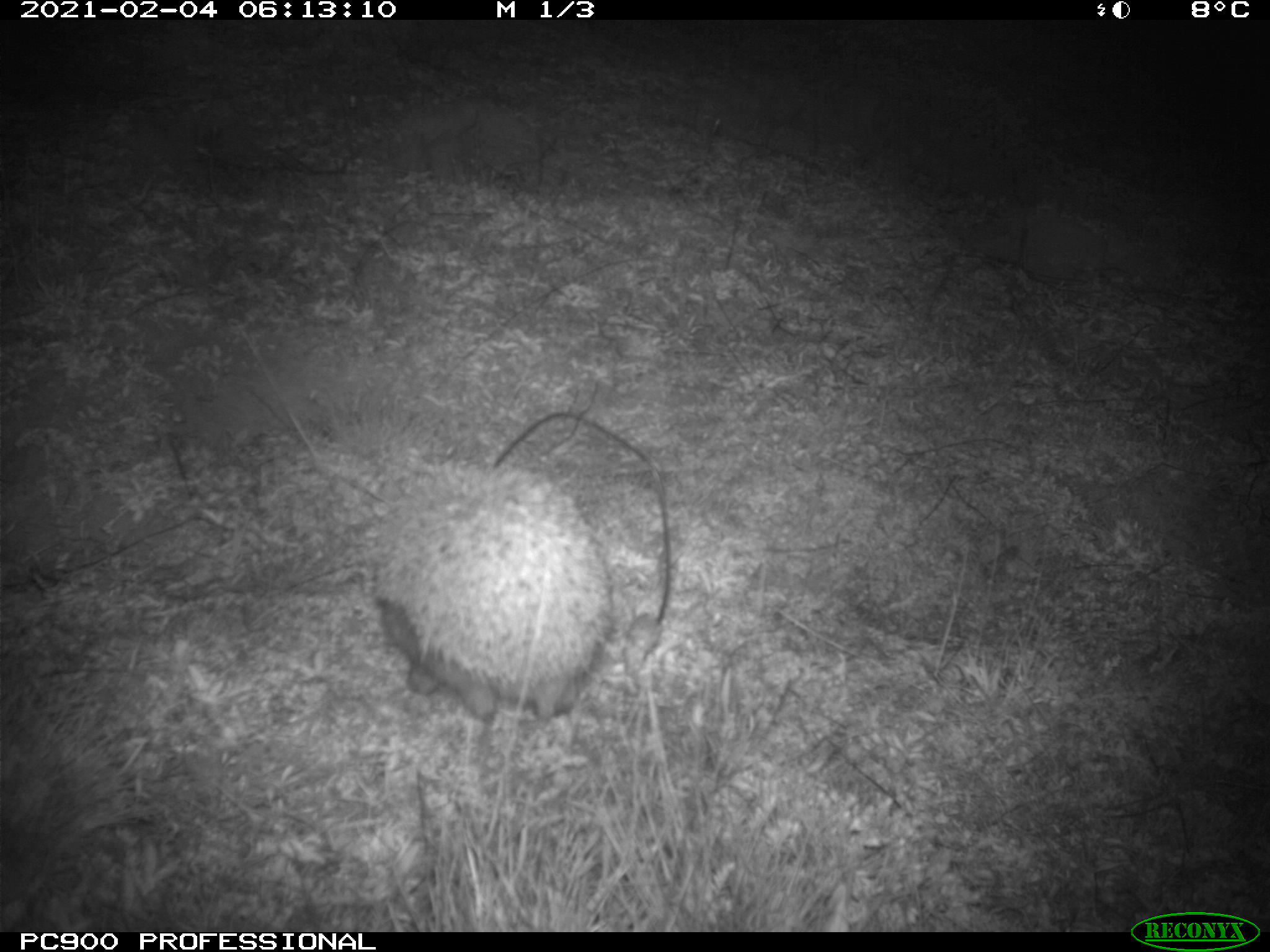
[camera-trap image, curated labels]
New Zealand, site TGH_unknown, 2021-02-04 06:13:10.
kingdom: Animalia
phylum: Chordata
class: Mammalia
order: Eulipotyphla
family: Erinaceidae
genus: Erinaceus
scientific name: Erinaceus europaeus europaeus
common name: european hedgehog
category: hedgehog